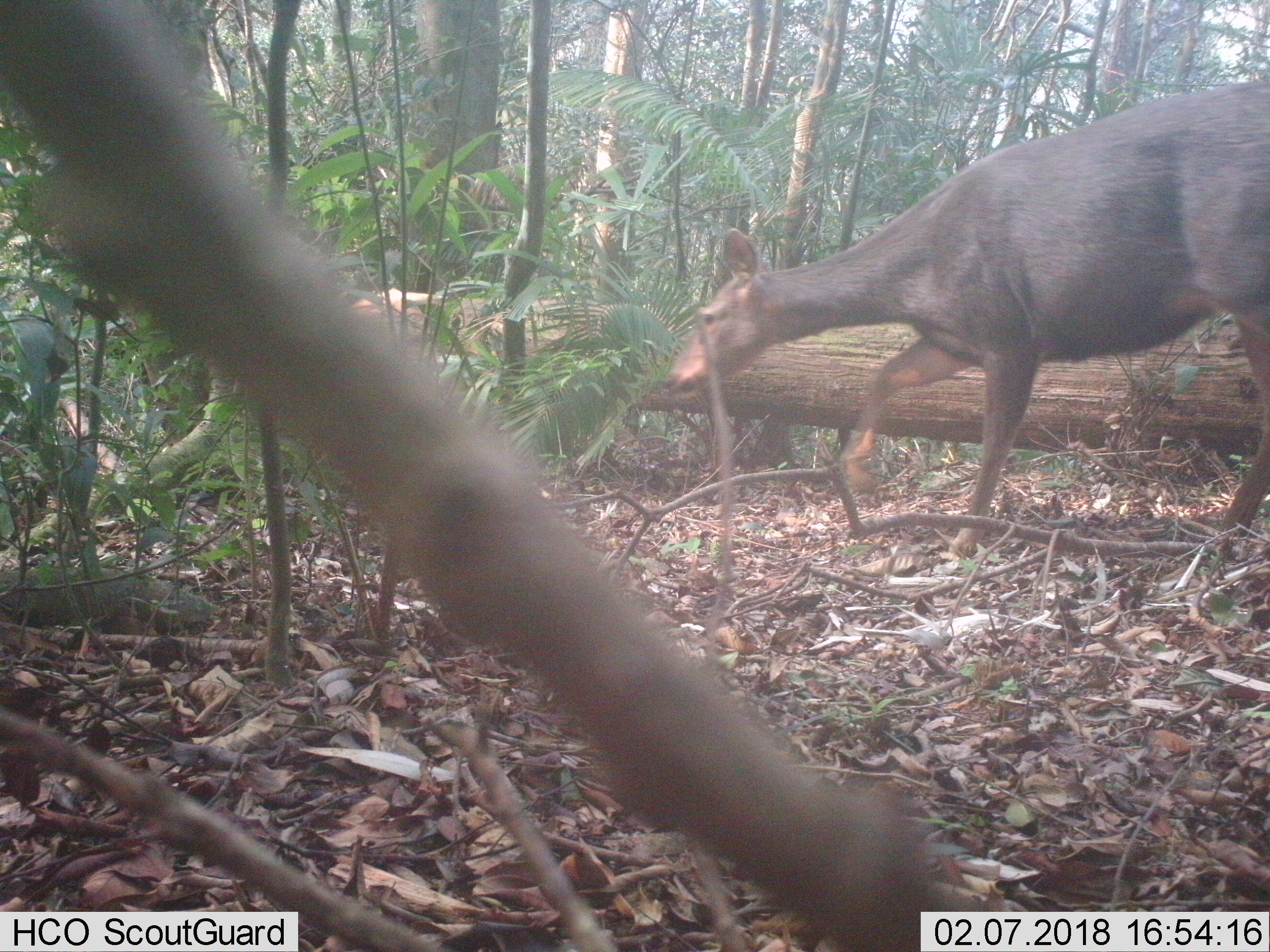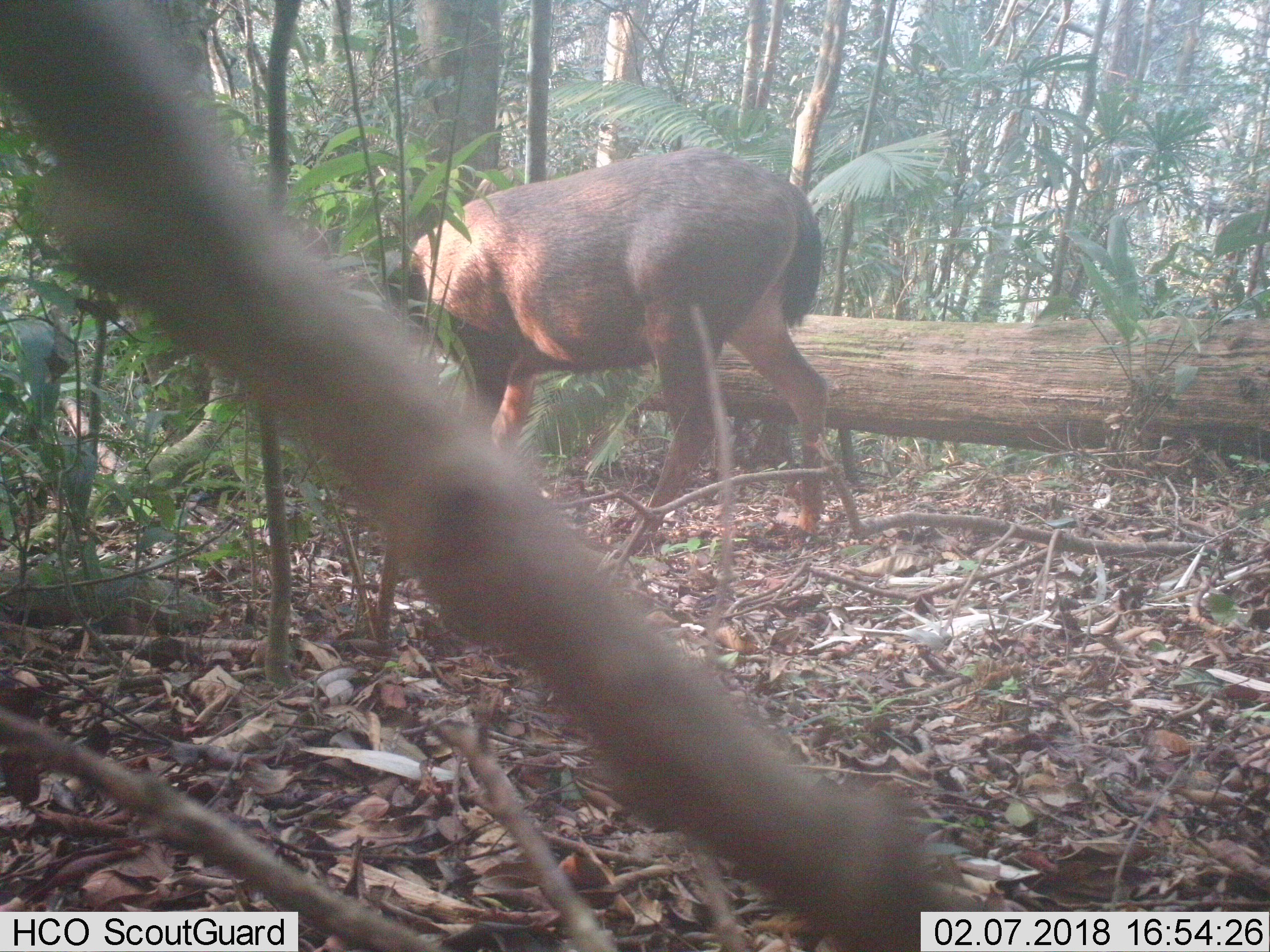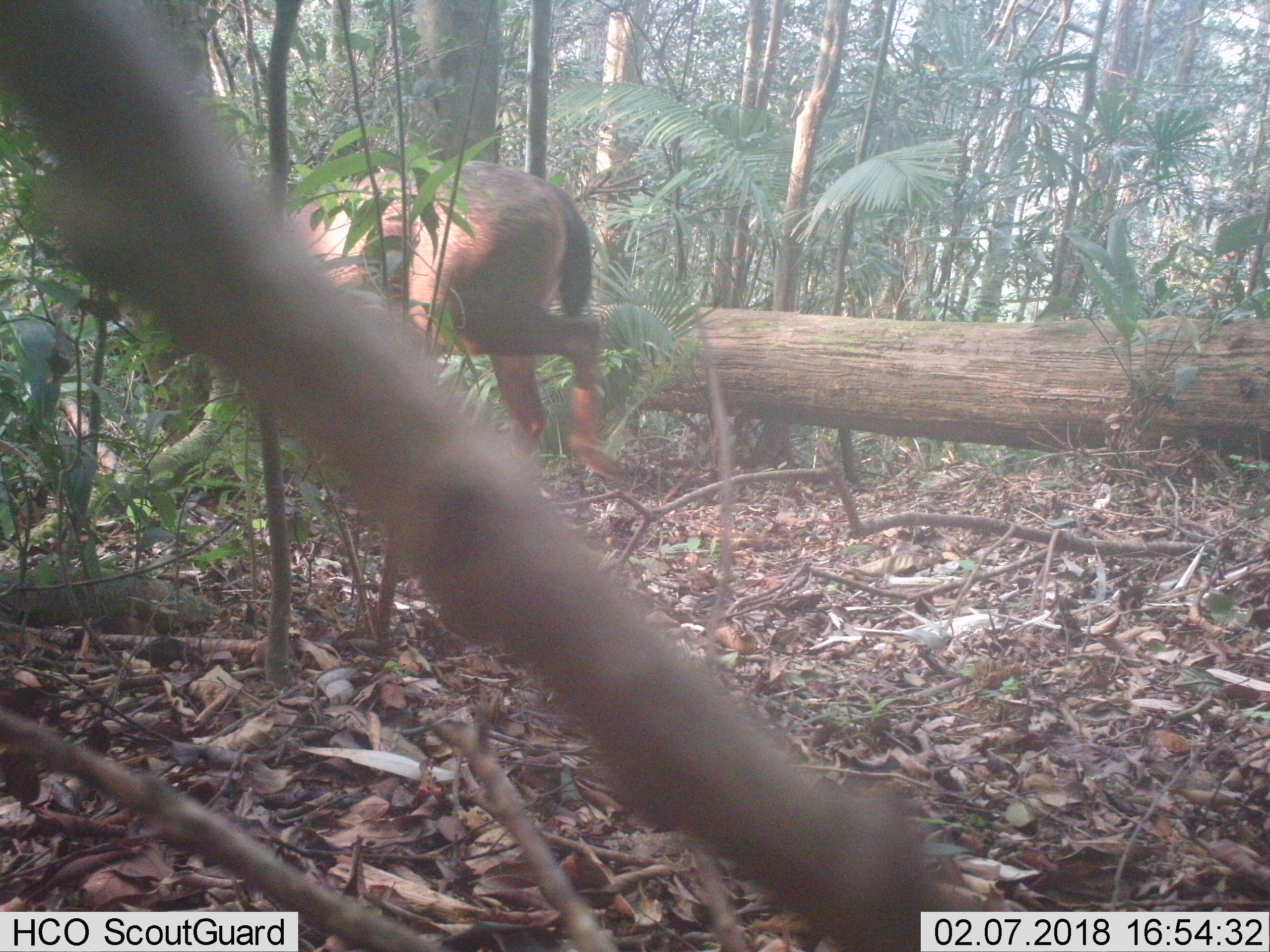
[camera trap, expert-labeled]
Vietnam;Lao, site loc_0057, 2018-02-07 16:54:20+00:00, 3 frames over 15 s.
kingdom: Animalia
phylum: Chordata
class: Mammalia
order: Artiodactyla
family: Cervidae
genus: Rusa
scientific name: Rusa unicolor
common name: sambar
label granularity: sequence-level